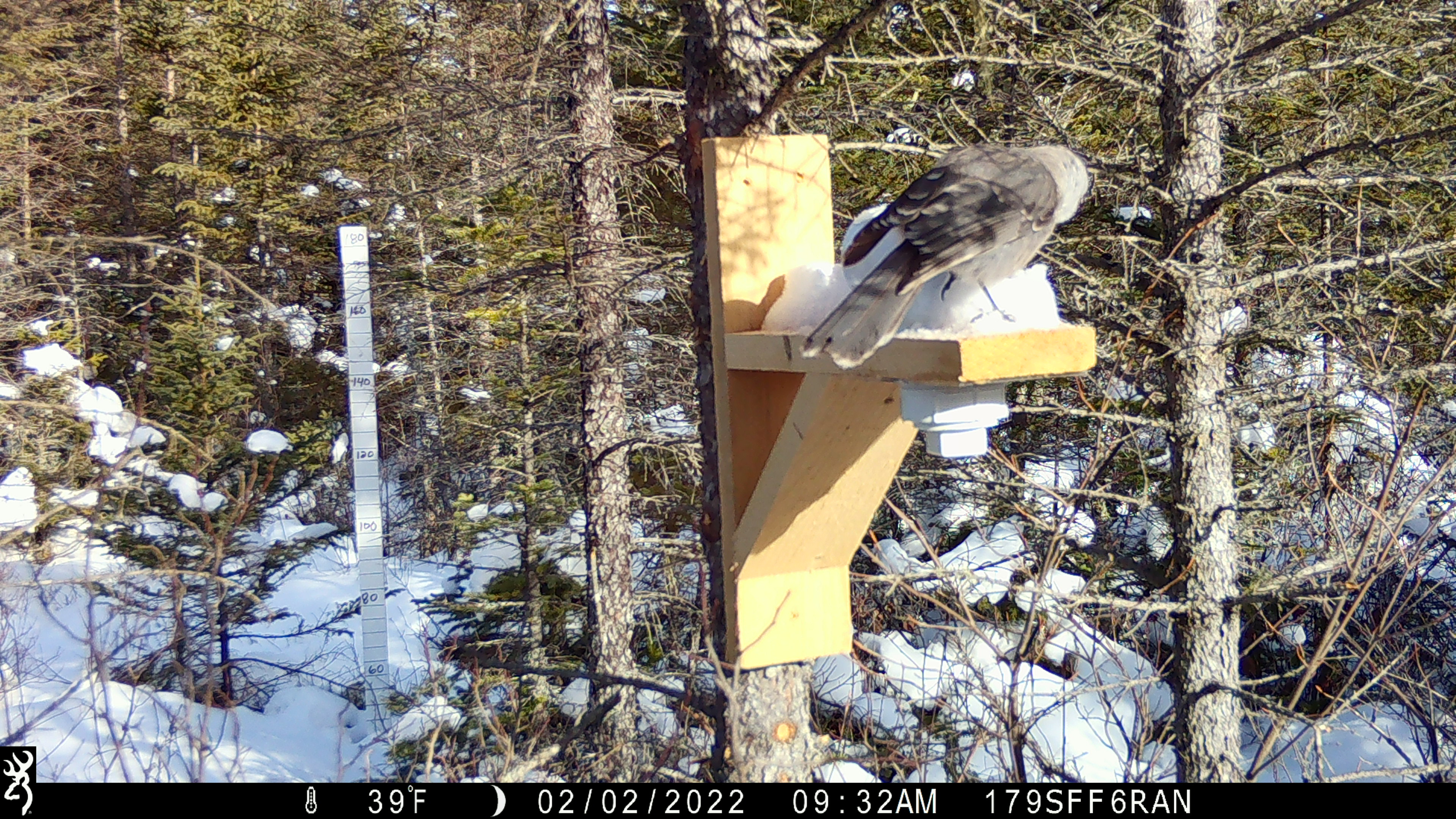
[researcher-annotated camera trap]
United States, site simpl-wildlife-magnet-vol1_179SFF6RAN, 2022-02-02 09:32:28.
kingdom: Animalia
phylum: Chordata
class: Aves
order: Passeriformes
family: Corvidae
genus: Perisoreus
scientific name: Perisoreus canadensis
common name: canada jay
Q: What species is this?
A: Canada jay (Perisoreus canadensis).